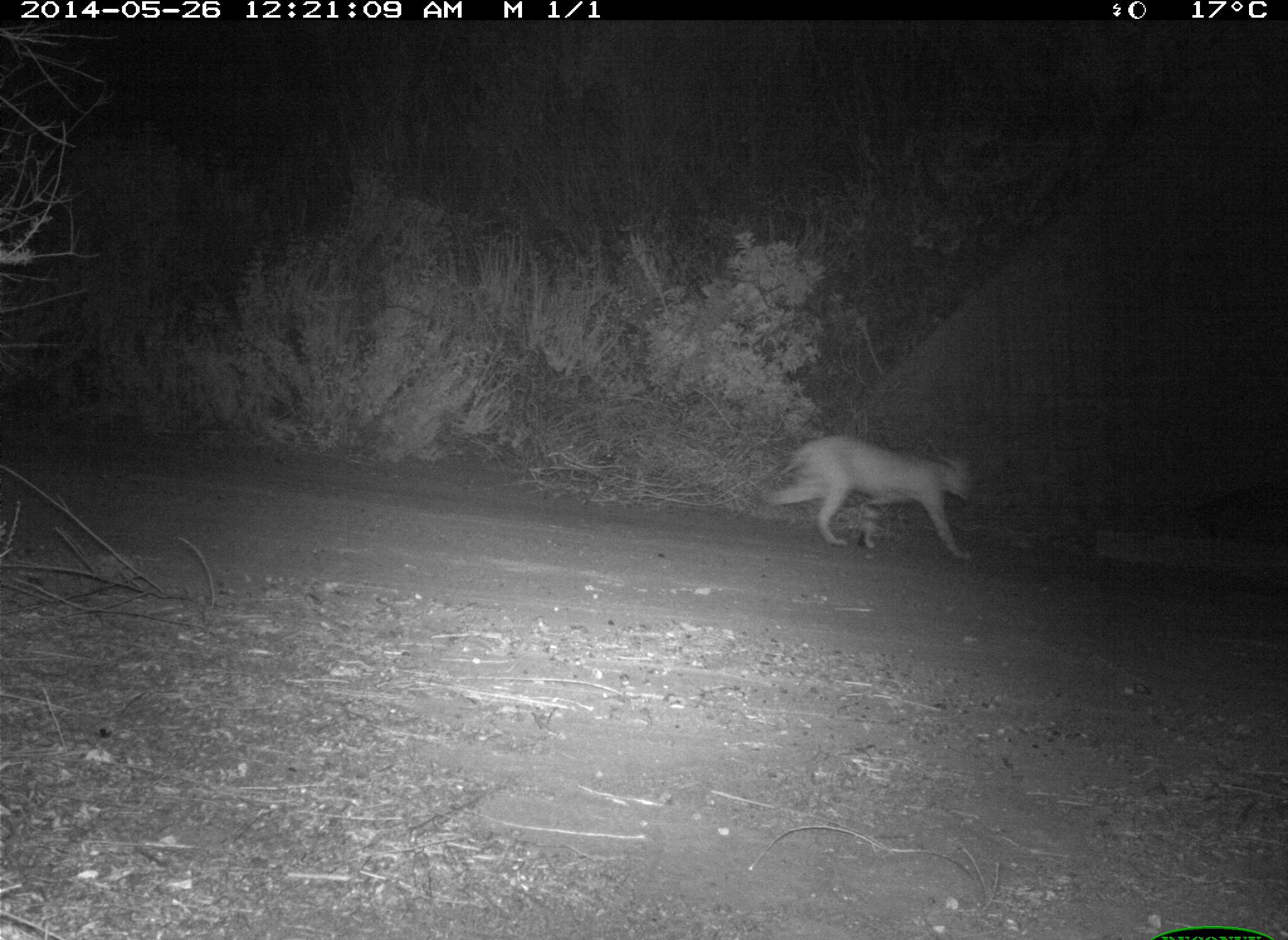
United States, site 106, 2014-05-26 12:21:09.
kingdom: Animalia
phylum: Chordata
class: Mammalia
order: Carnivora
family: Felidae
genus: Lynx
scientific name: Lynx rufus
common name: bobcat